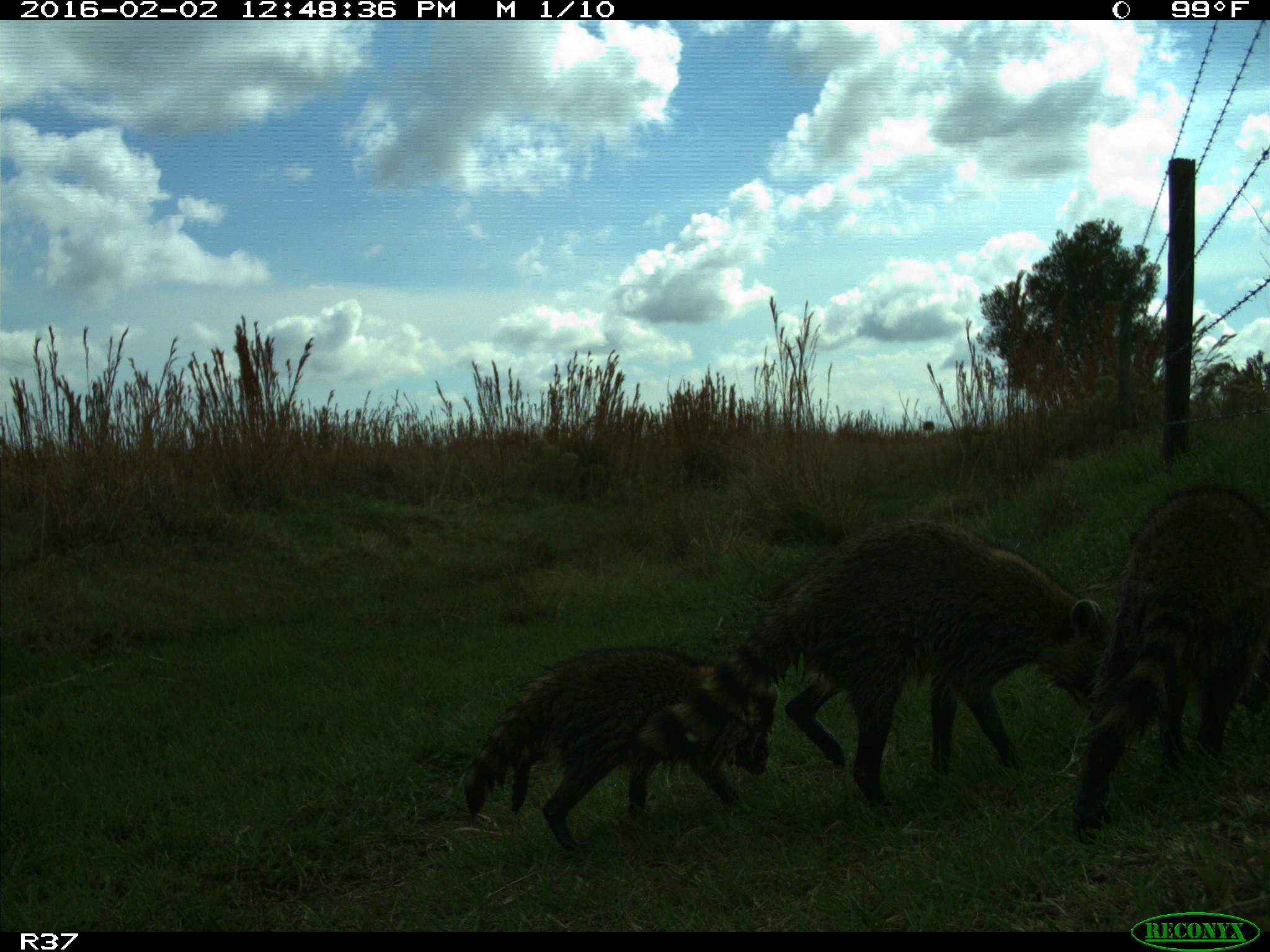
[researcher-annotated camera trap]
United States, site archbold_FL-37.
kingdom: Animalia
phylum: Chordata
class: Mammalia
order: Carnivora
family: Procyonidae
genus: Procyon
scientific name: Procyon lotor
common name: common raccoon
Procyon lotor (common raccoon).